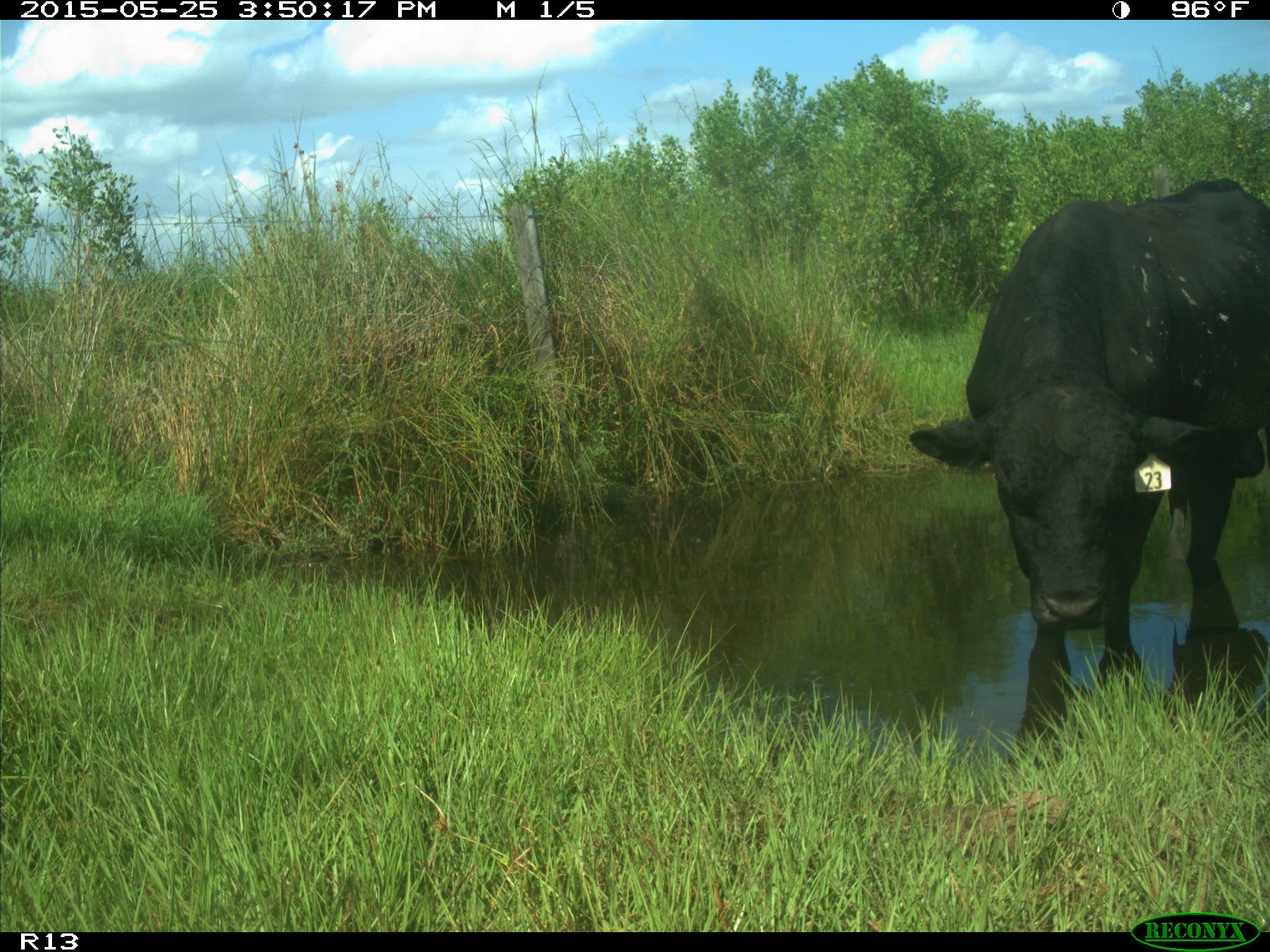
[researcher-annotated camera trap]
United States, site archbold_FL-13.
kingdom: Animalia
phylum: Chordata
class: Mammalia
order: Artiodactyla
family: Bovidae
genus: Bos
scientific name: Bos taurus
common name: domestic cow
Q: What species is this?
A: Bos taurus (domestic cow).